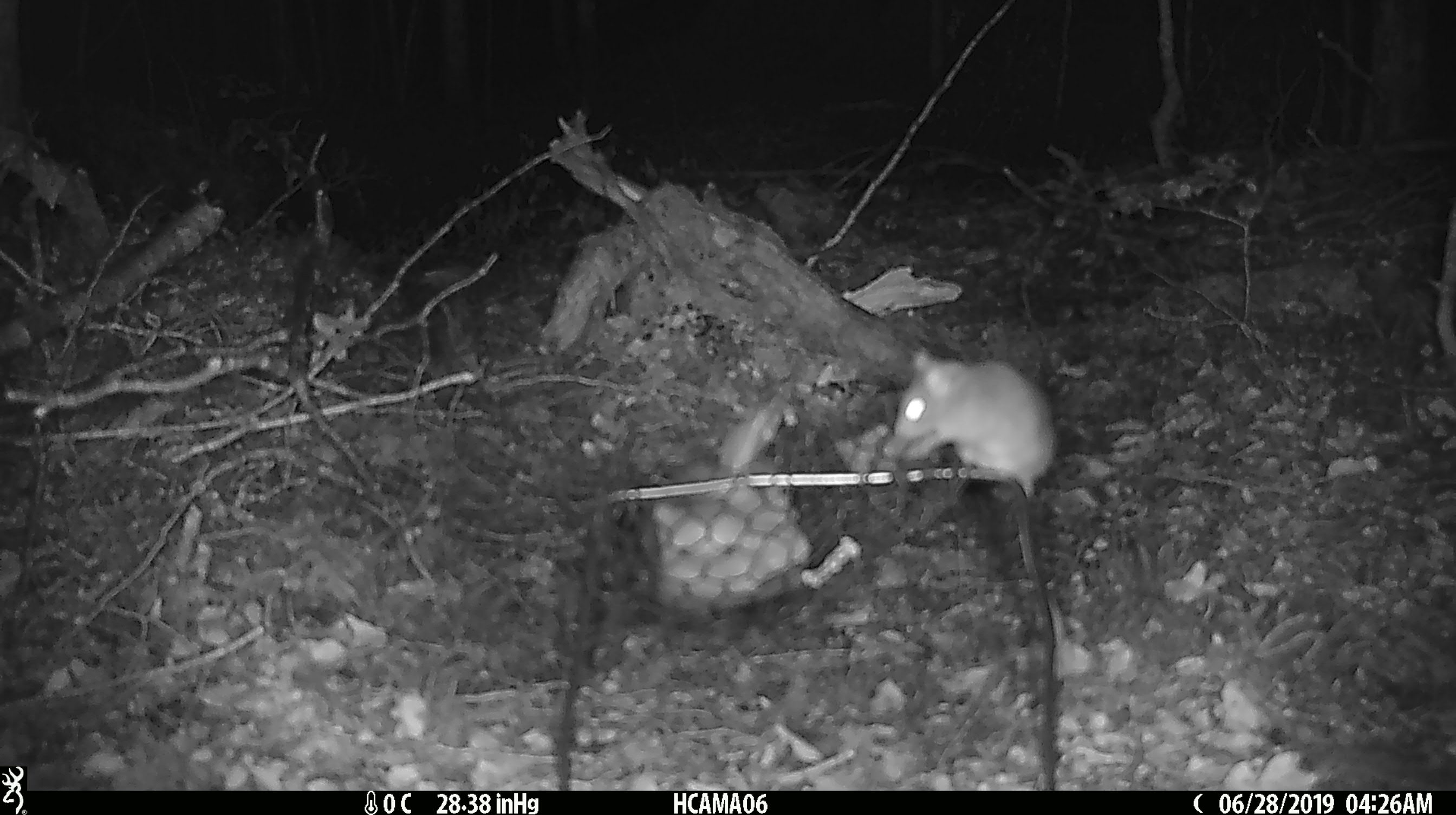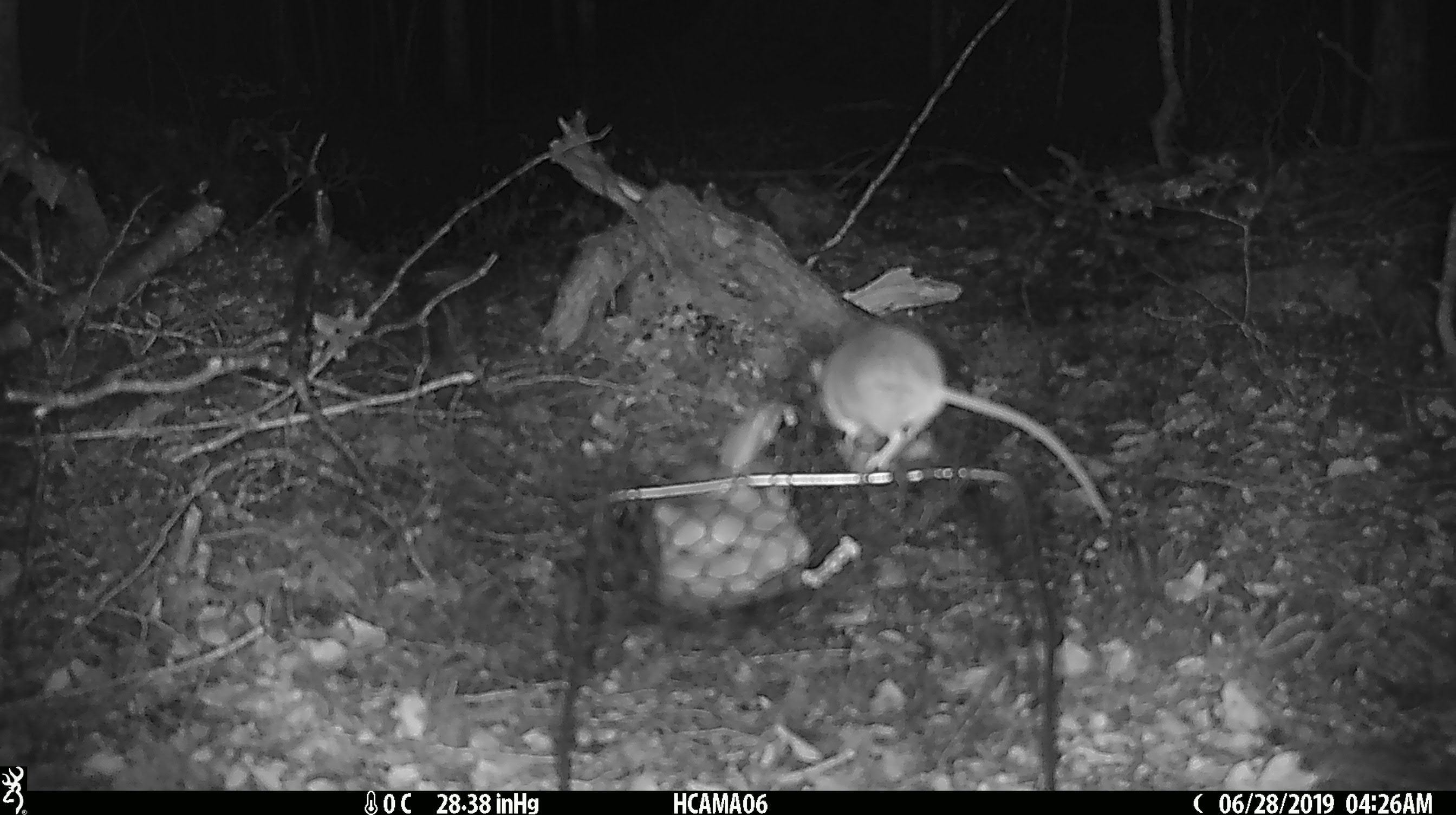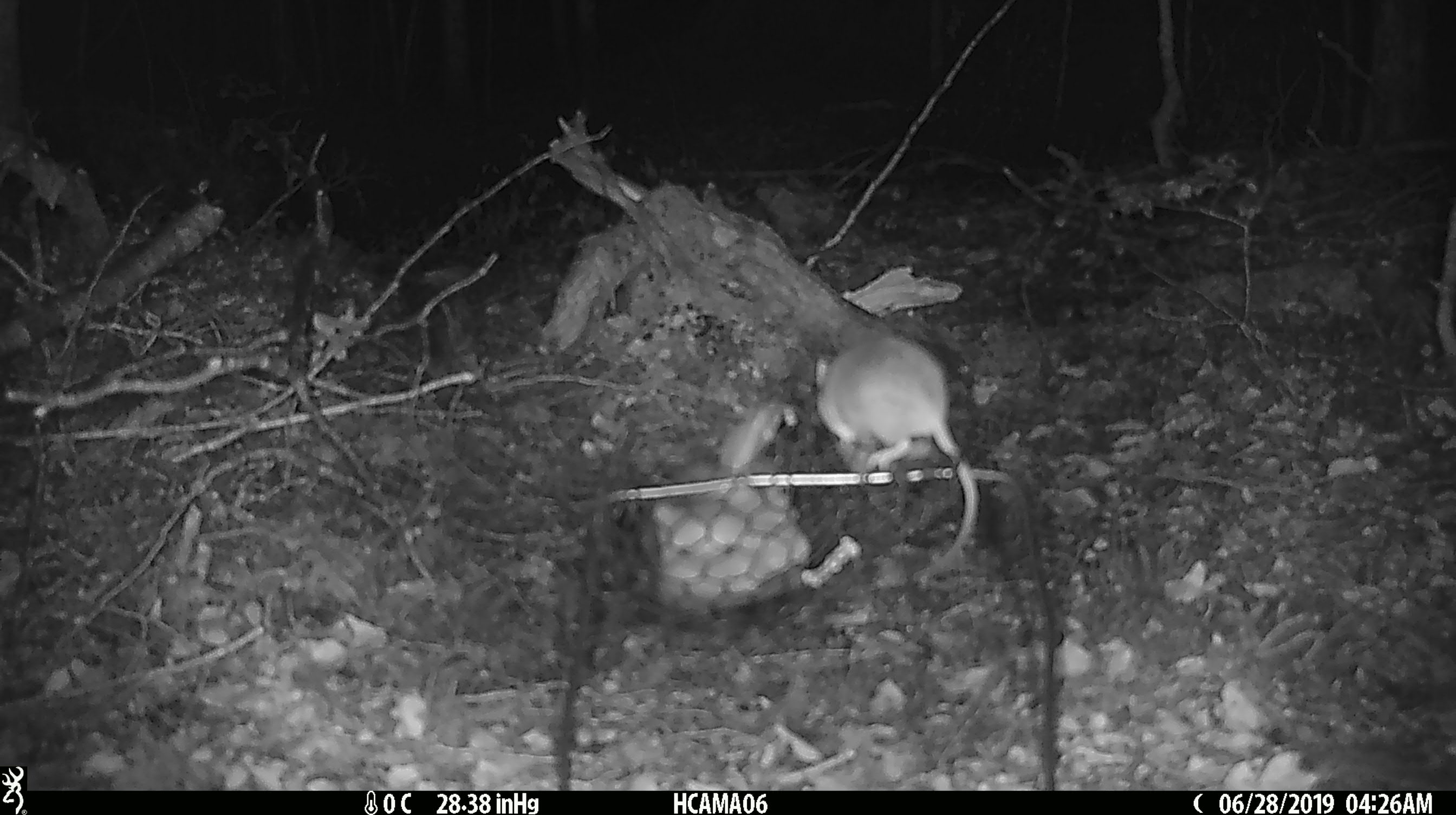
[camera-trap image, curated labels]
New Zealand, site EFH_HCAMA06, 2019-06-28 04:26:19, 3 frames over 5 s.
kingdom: Animalia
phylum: Chordata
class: Mammalia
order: Rodentia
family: Muridae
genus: Mus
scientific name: Mus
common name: mouse